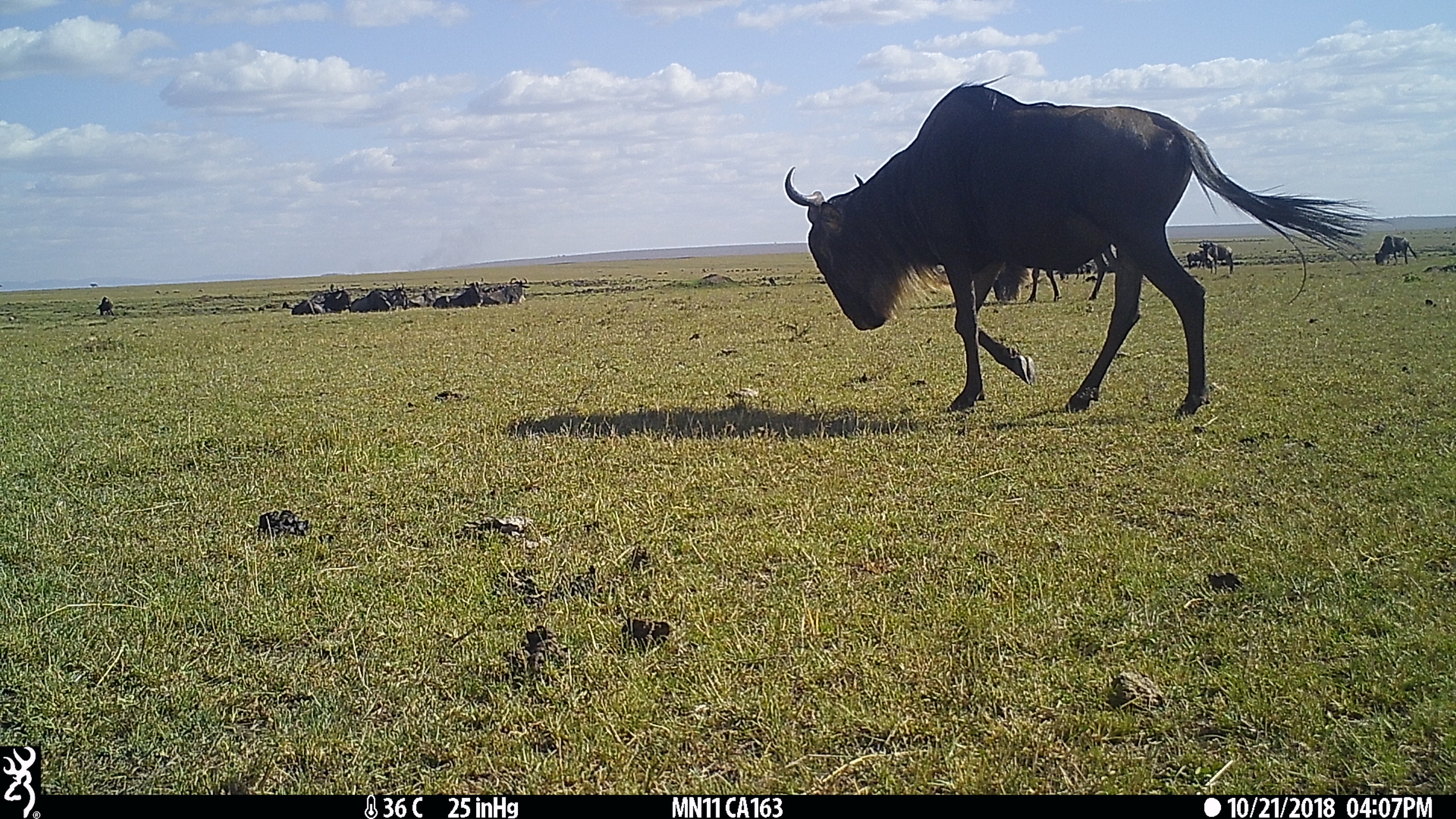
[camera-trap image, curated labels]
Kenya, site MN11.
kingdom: Animalia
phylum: Chordata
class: Mammalia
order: Artiodactyla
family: Bovidae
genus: Connochaetes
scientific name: Connochaetes taurinus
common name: blue wildebeest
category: wildebeest